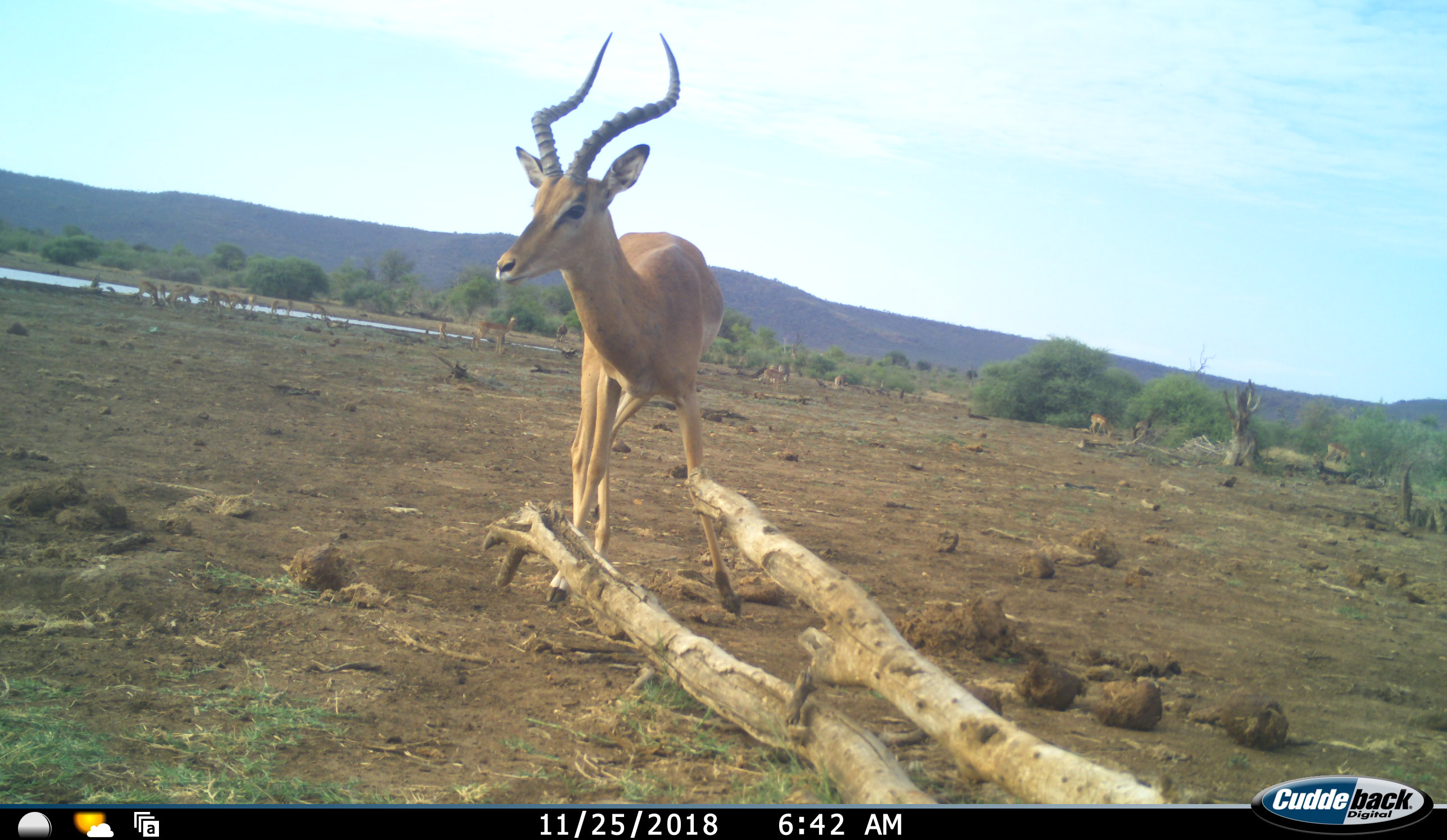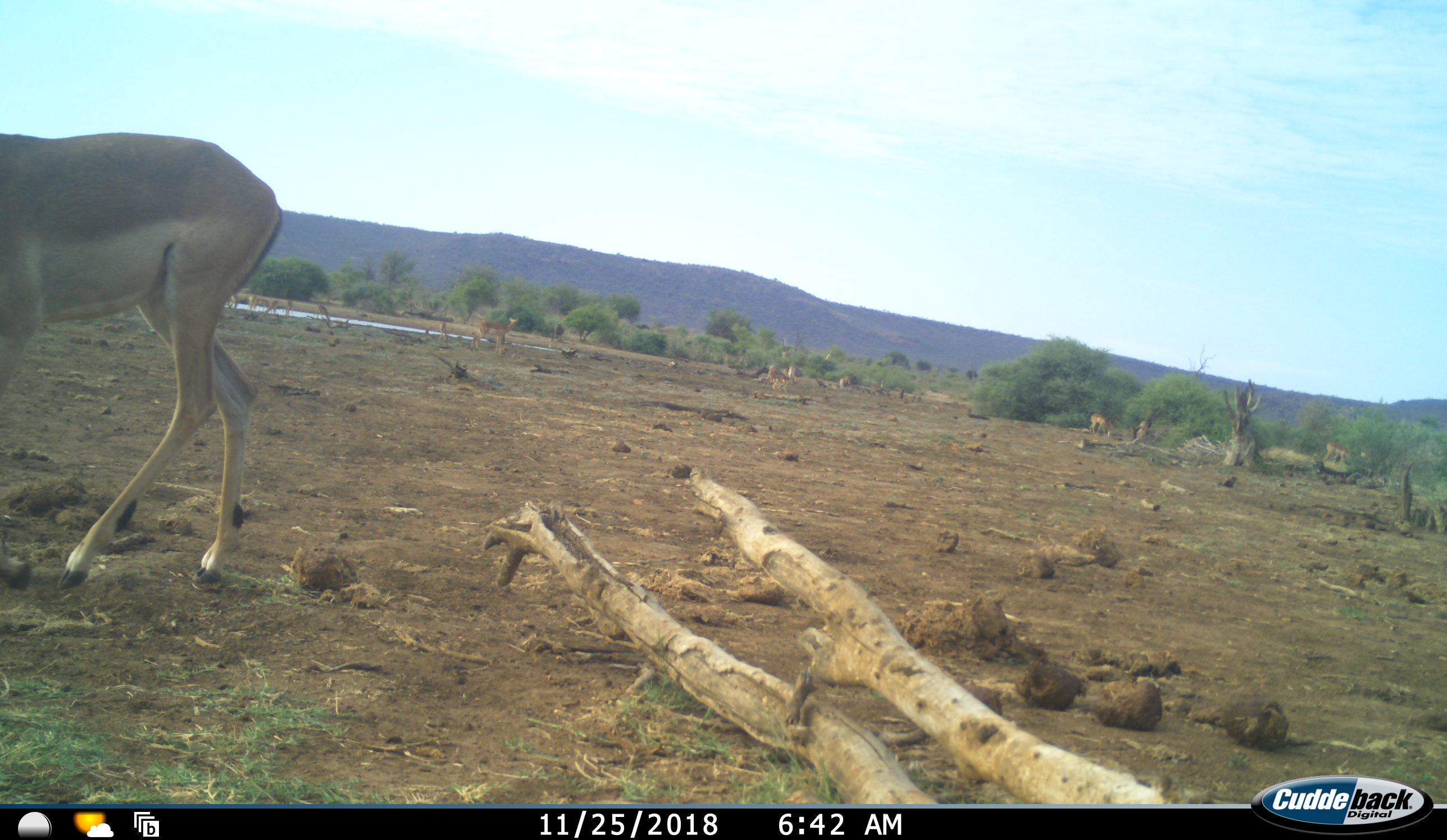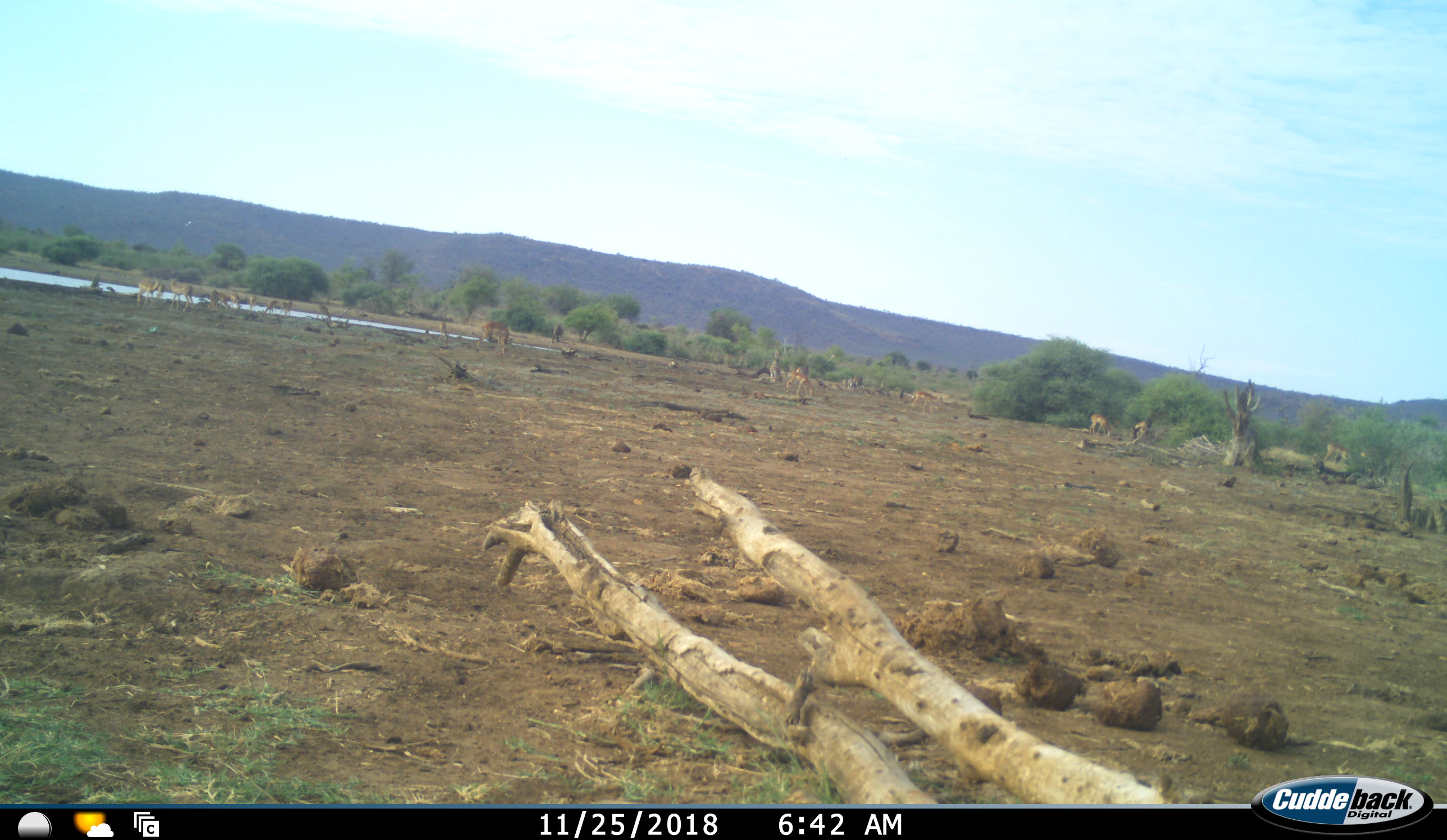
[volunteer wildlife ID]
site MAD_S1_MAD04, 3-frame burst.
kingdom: Animalia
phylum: Chordata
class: Mammalia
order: Artiodactyla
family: Bovidae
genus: Aepyceros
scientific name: Aepyceros melampus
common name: impala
Impala (Aepyceros melampus), count 11-50. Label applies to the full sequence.